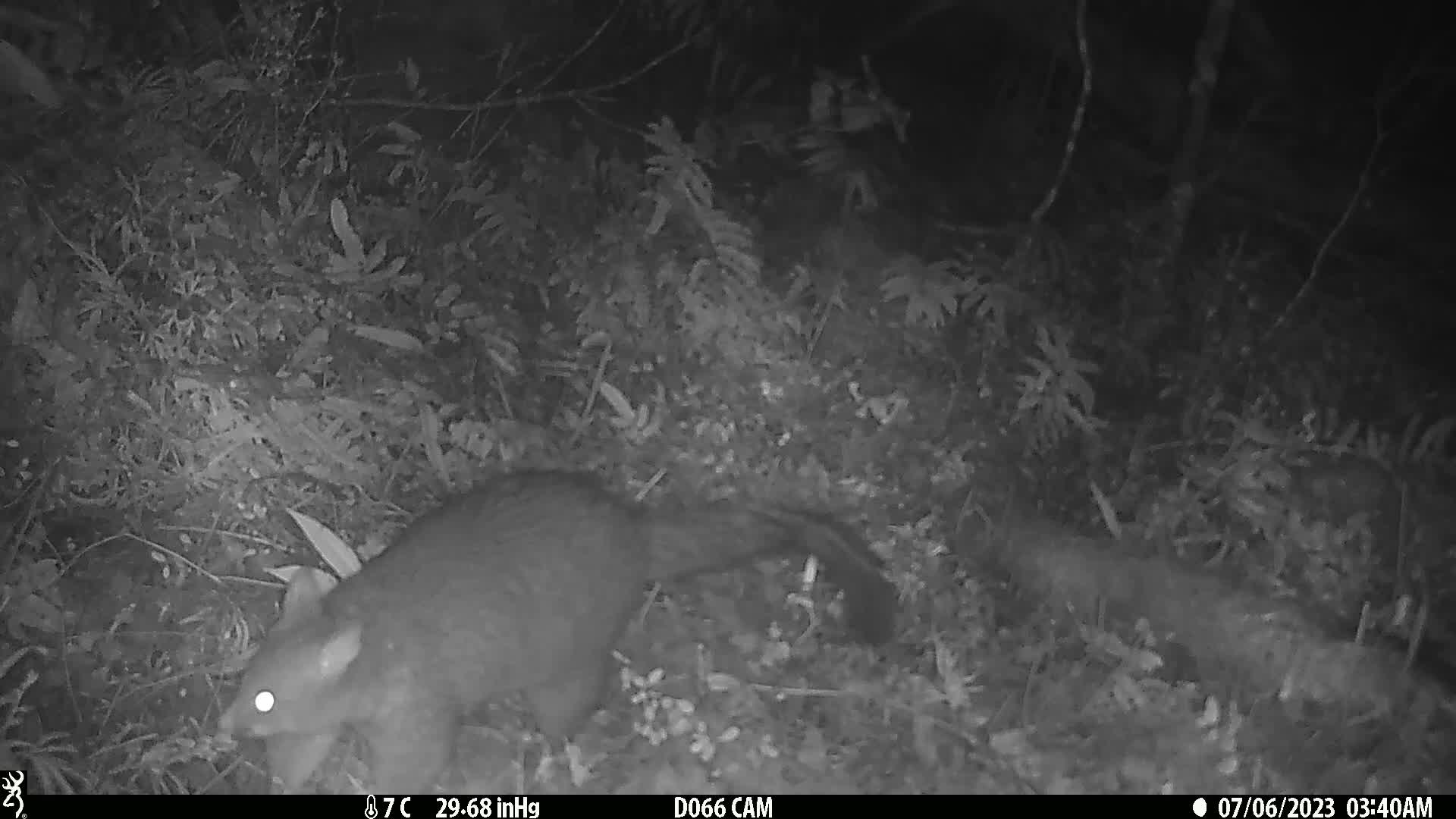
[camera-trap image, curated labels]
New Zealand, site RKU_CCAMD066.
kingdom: Animalia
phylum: Chordata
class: Mammalia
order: Diprotodontia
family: Phalangeridae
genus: Trichosurus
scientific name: Trichosurus vulpecula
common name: common brushtail possum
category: possum